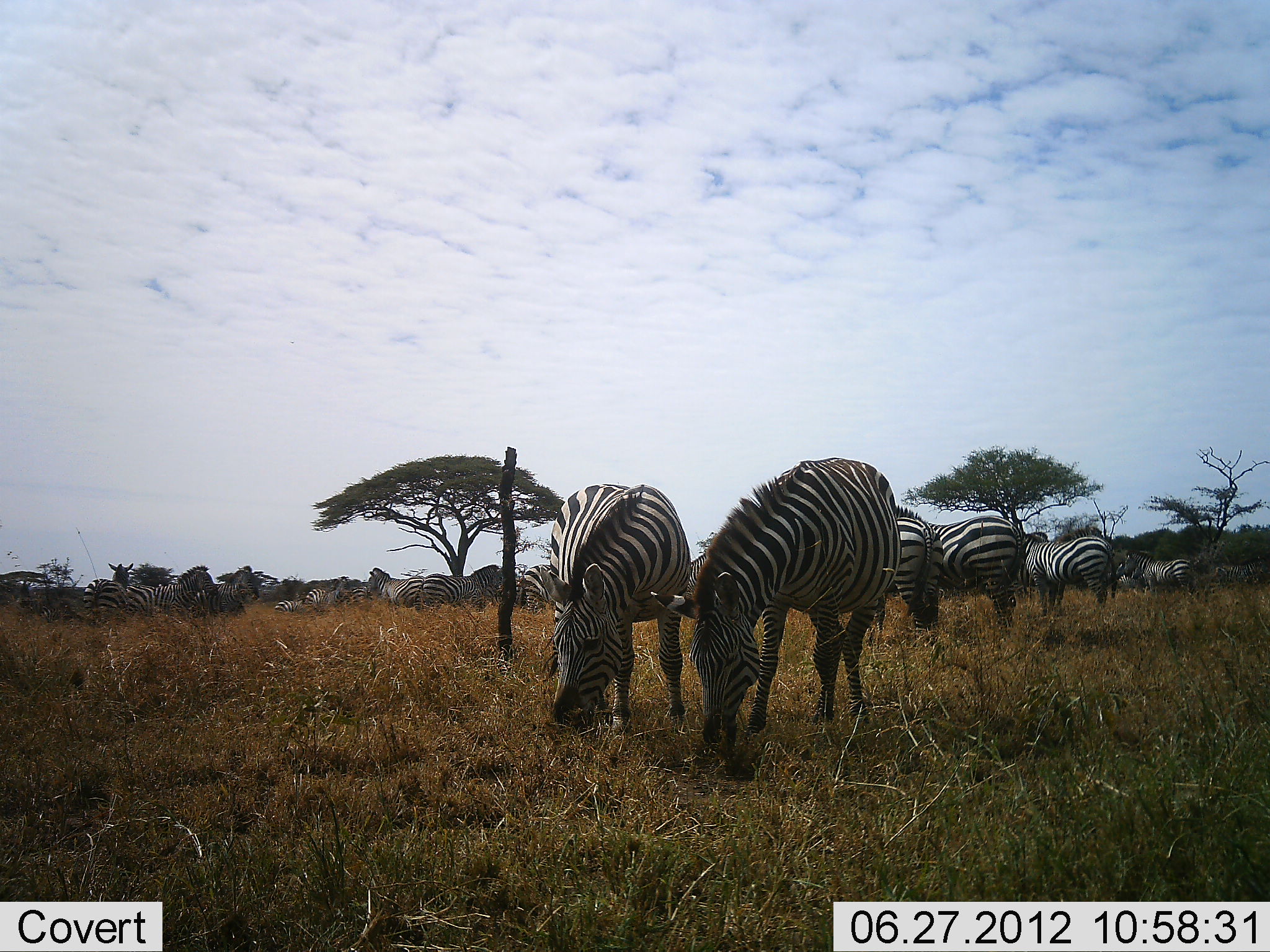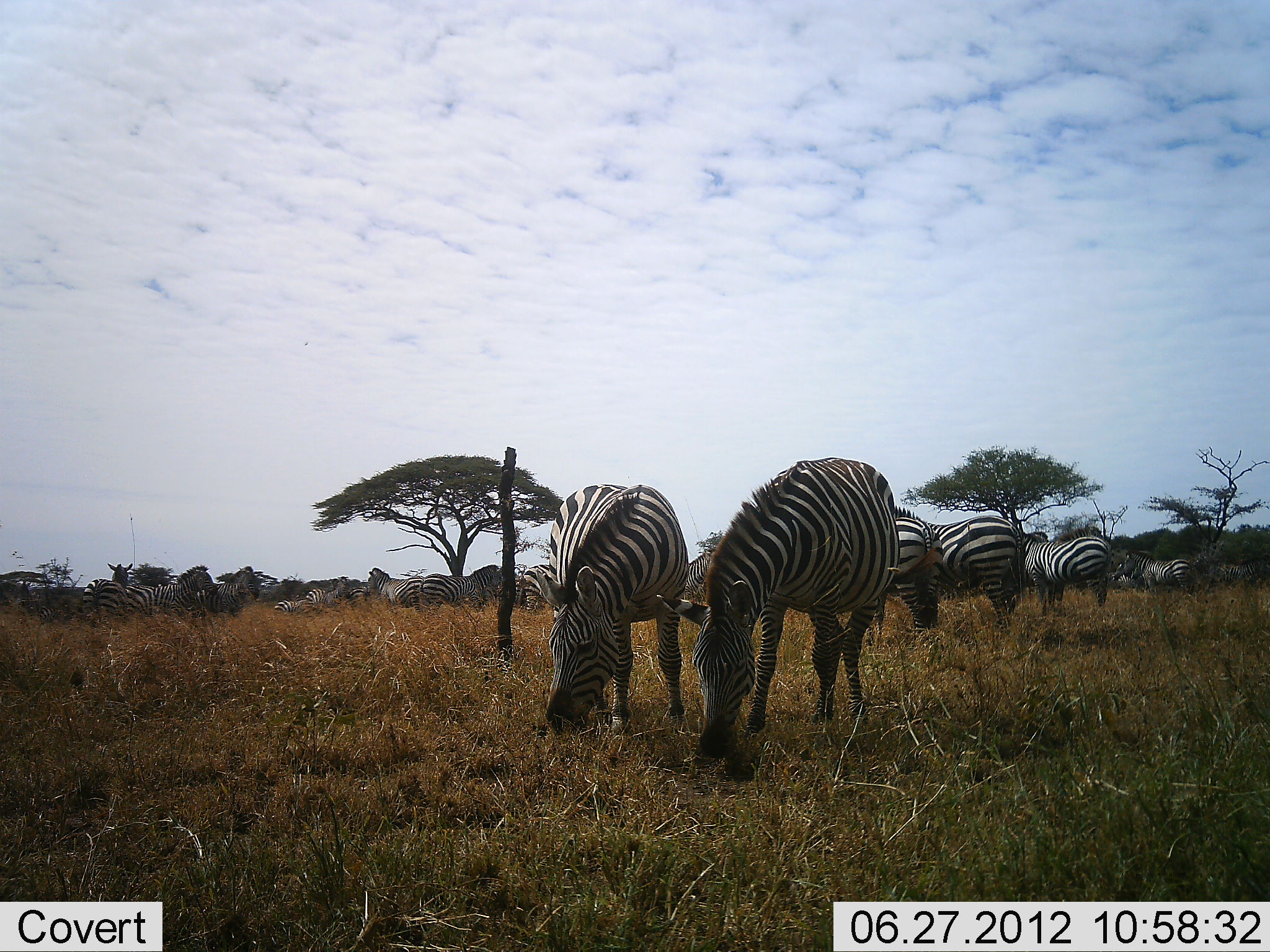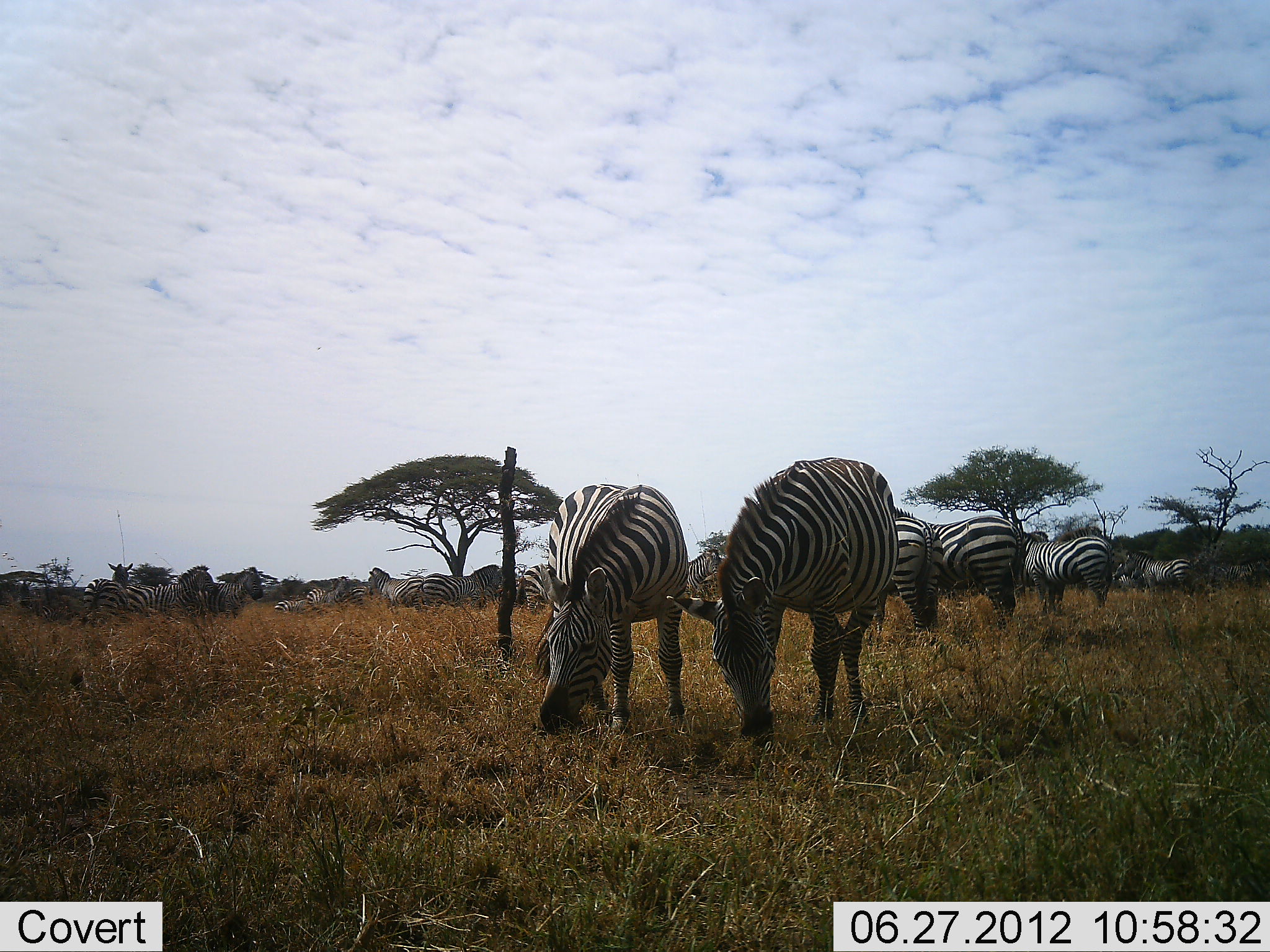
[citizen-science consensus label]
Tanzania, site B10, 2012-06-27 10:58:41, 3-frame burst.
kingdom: Animalia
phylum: Chordata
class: Mammalia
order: Perissodactyla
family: Equidae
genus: Equus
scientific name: Equus quagga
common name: plains zebra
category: zebra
Zebra (plains zebra) (Equus quagga), count 11-50. Behavior (volunteer vote fractions): standing 70%, resting 10%, moving 10%, interacting 0%. Young present (vote fraction): 0%. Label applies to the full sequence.